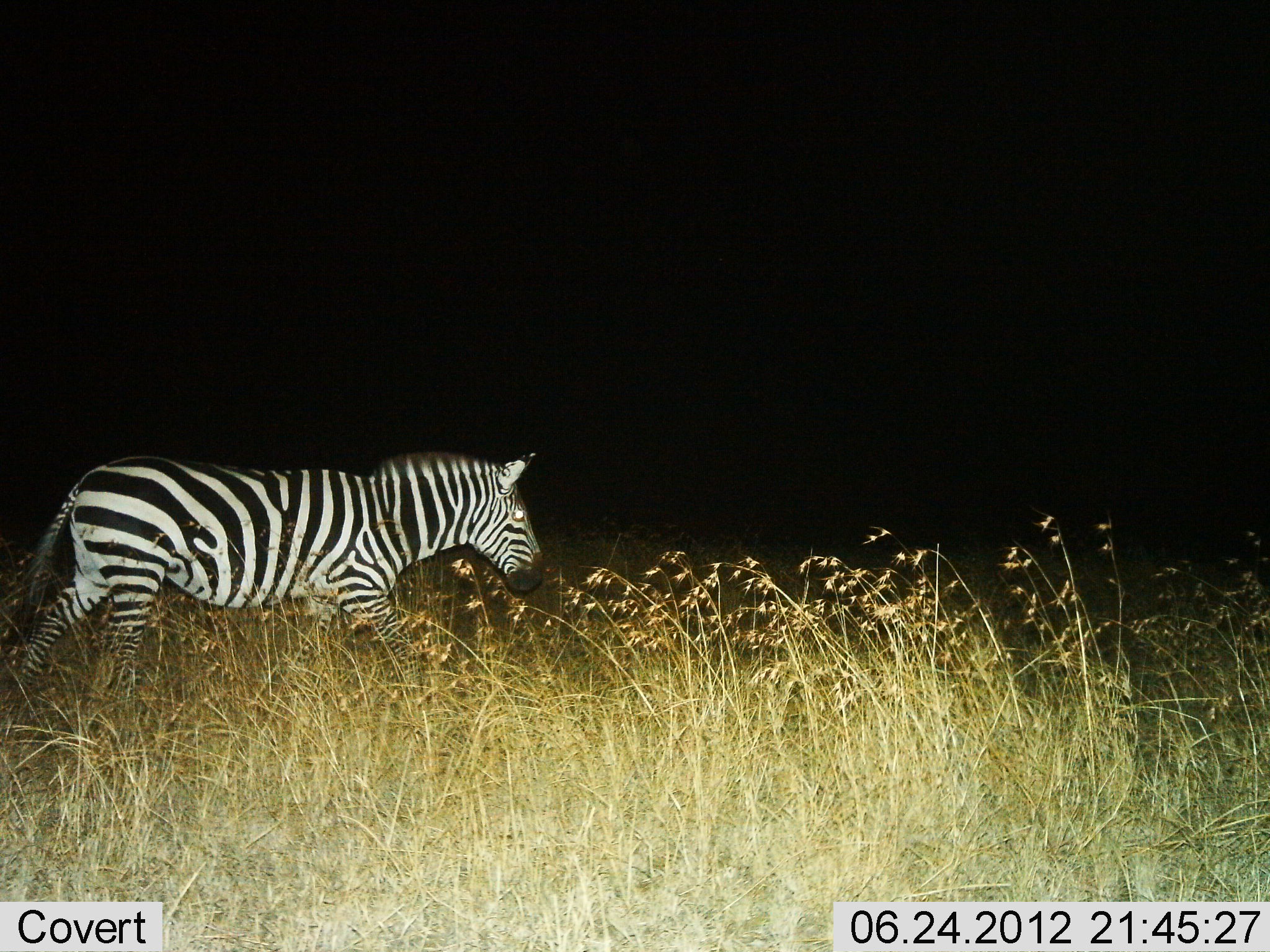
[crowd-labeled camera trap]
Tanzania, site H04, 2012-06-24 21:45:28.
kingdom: Animalia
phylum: Chordata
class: Mammalia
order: Perissodactyla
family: Equidae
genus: Equus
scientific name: Equus quagga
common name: plains zebra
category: zebra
Zebra (plains zebra) (Equus quagga), count 1. Behavior (volunteer vote fractions): standing 9%, resting 0%, moving 100%, interacting 0%. Young present (vote fraction): 0%. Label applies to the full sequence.